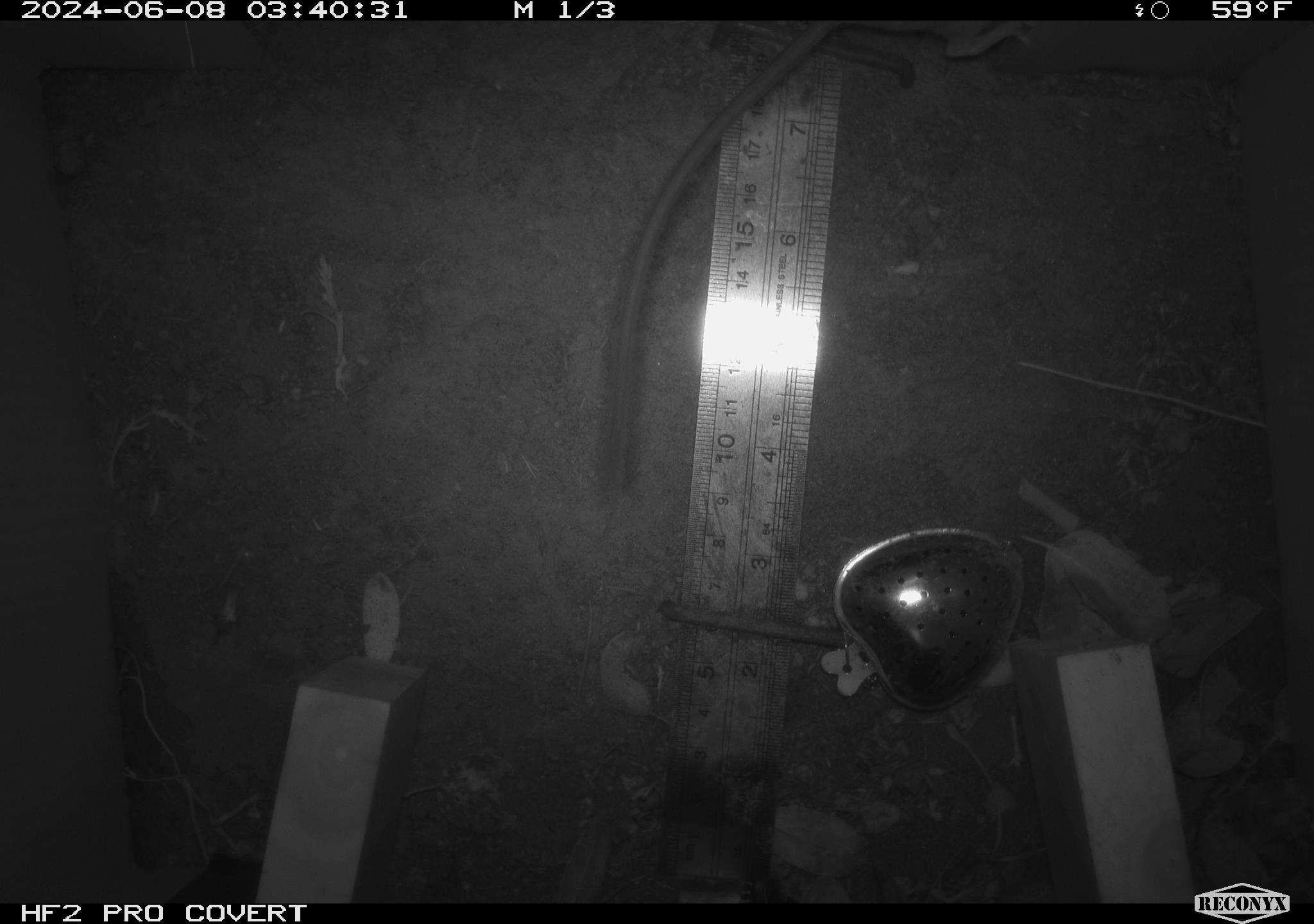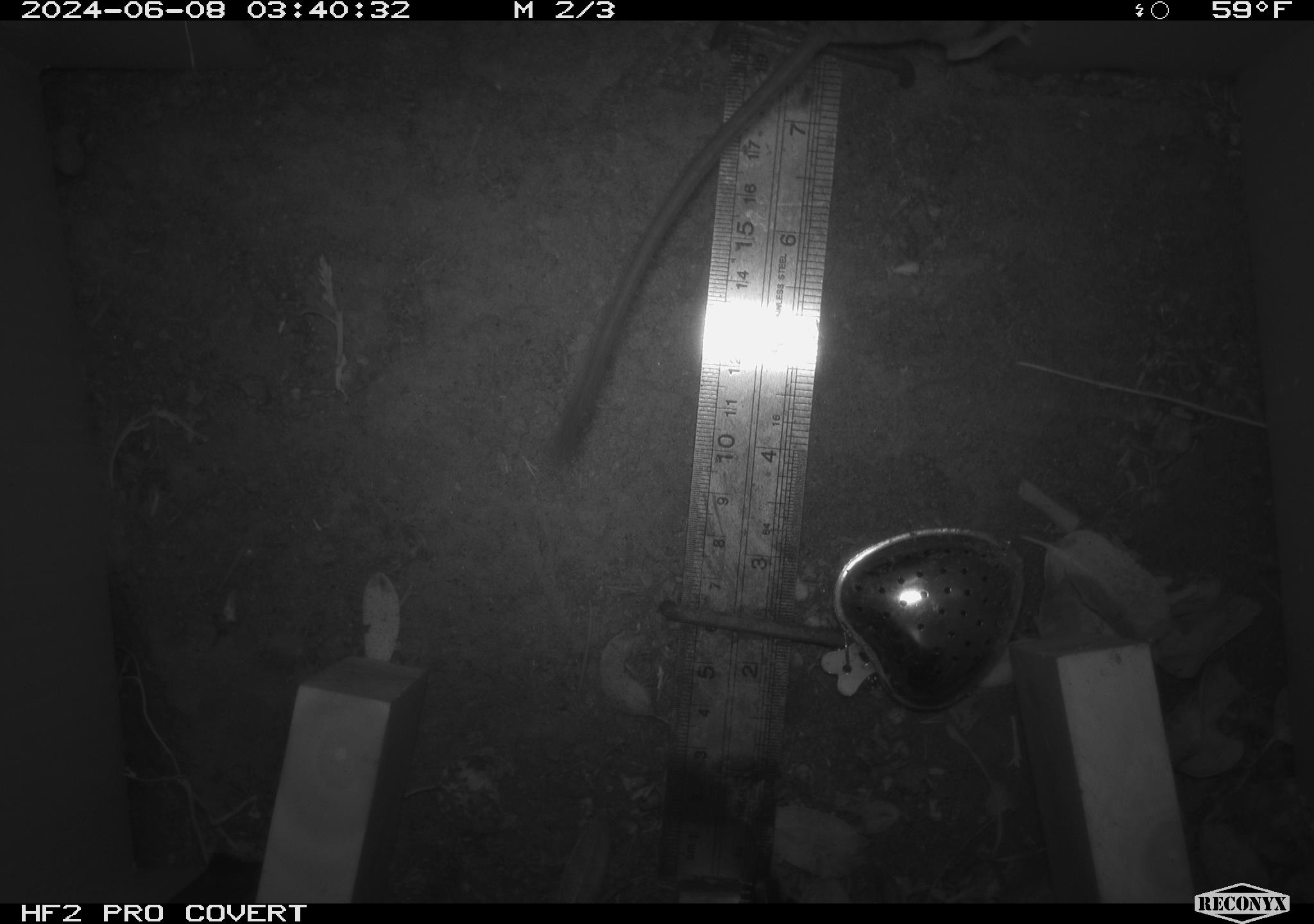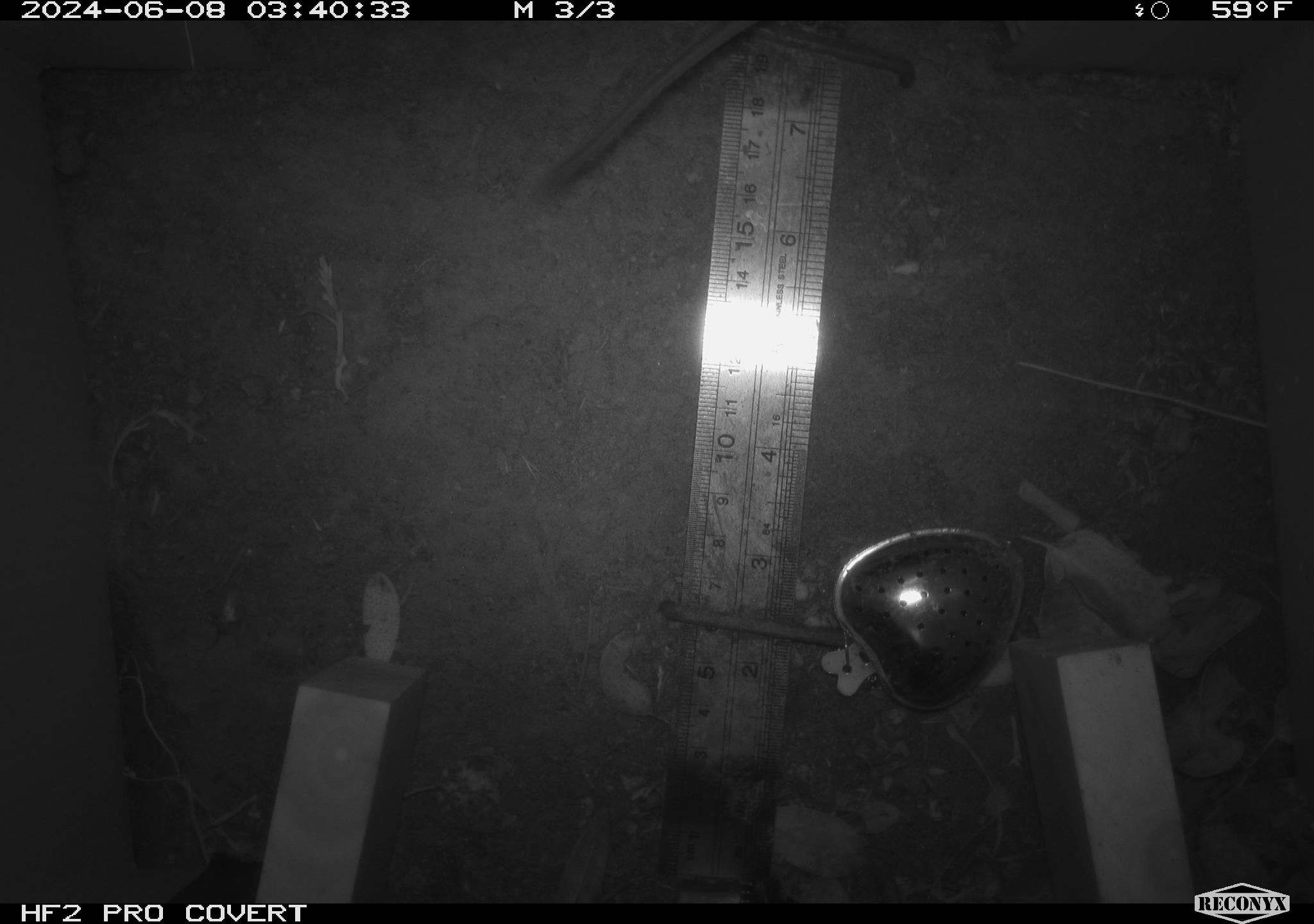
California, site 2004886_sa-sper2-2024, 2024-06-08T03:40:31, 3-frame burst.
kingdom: Animalia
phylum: Chordata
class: Mammalia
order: Rodentia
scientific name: Rodentia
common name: mouse species